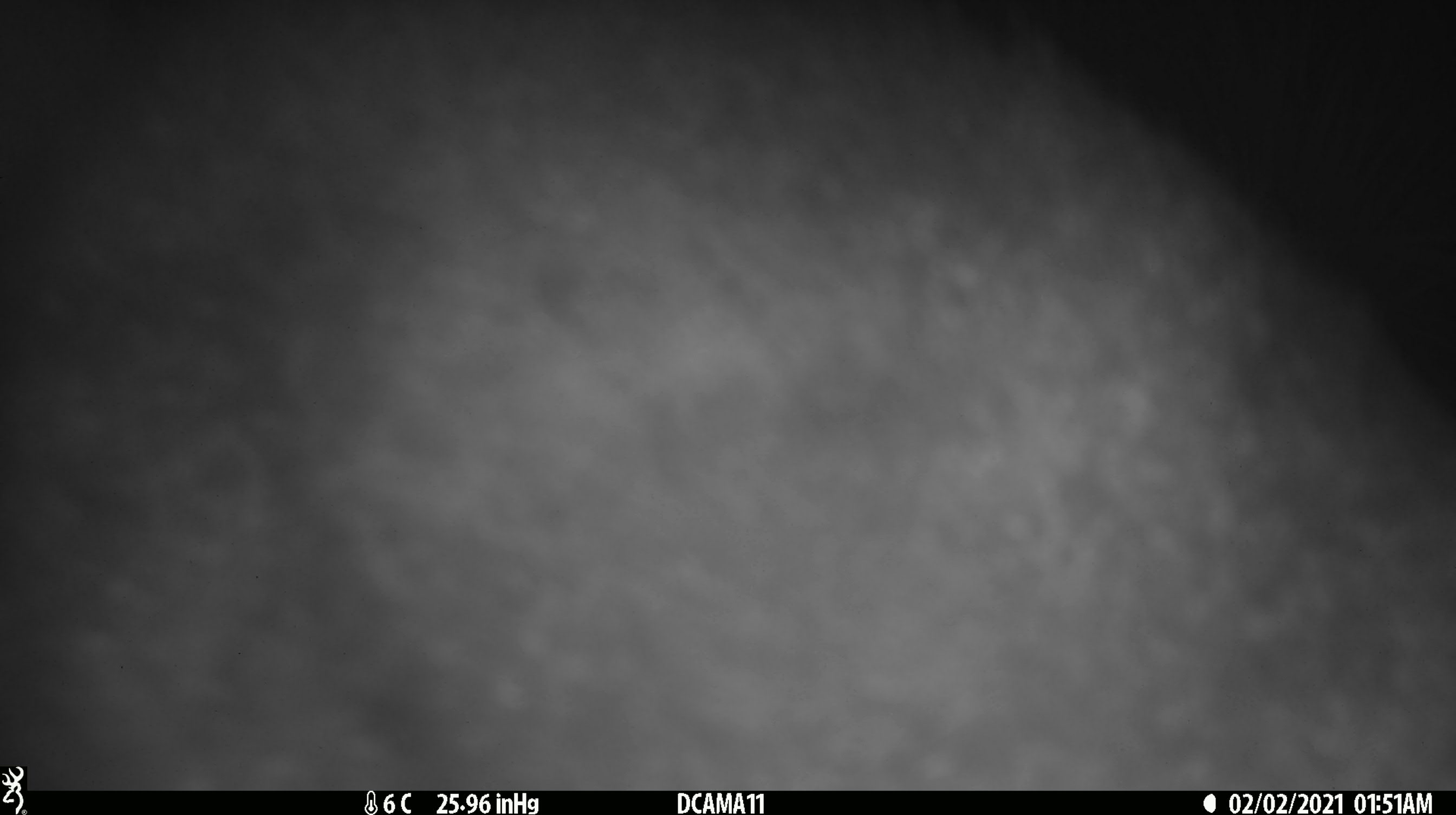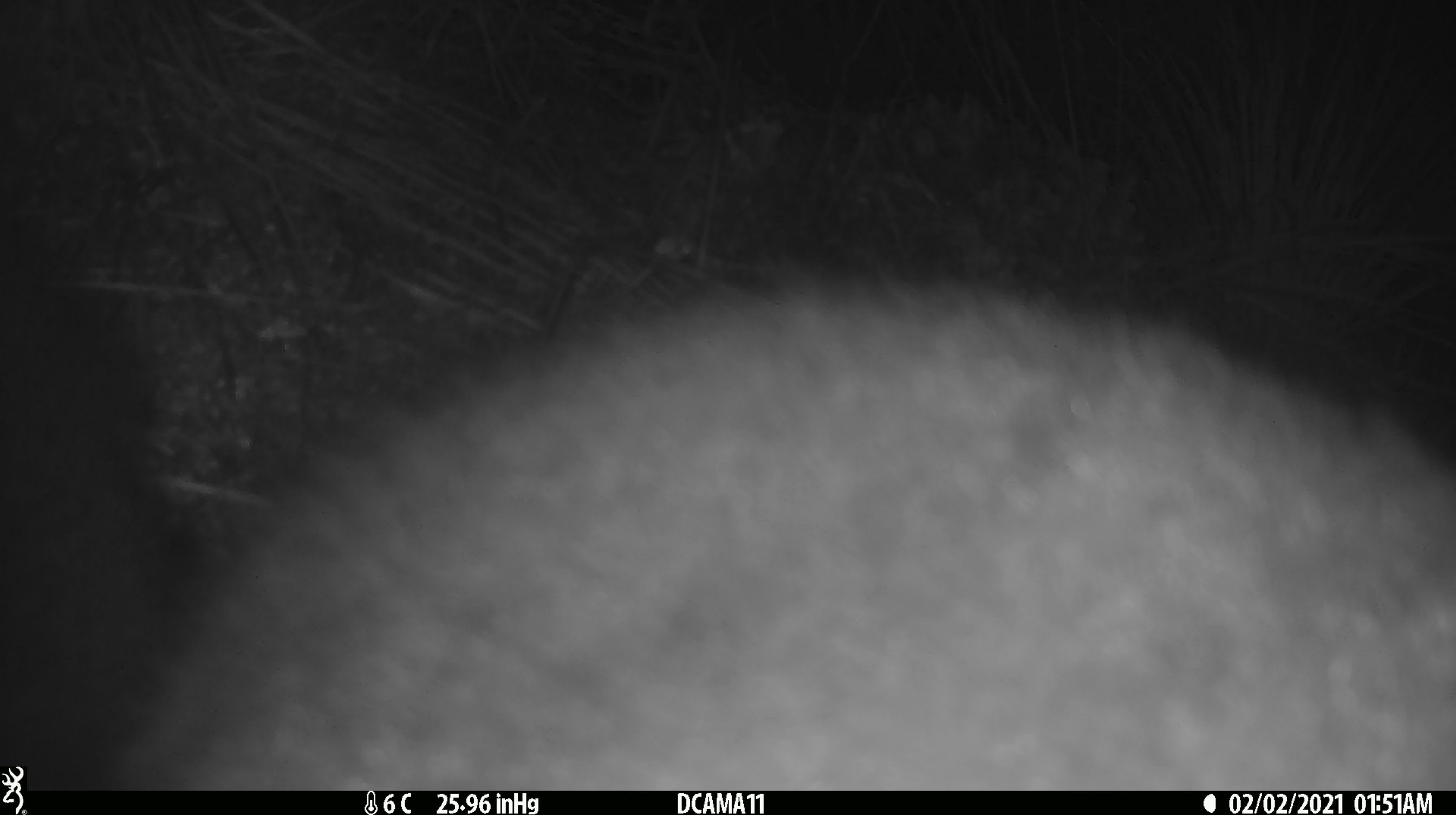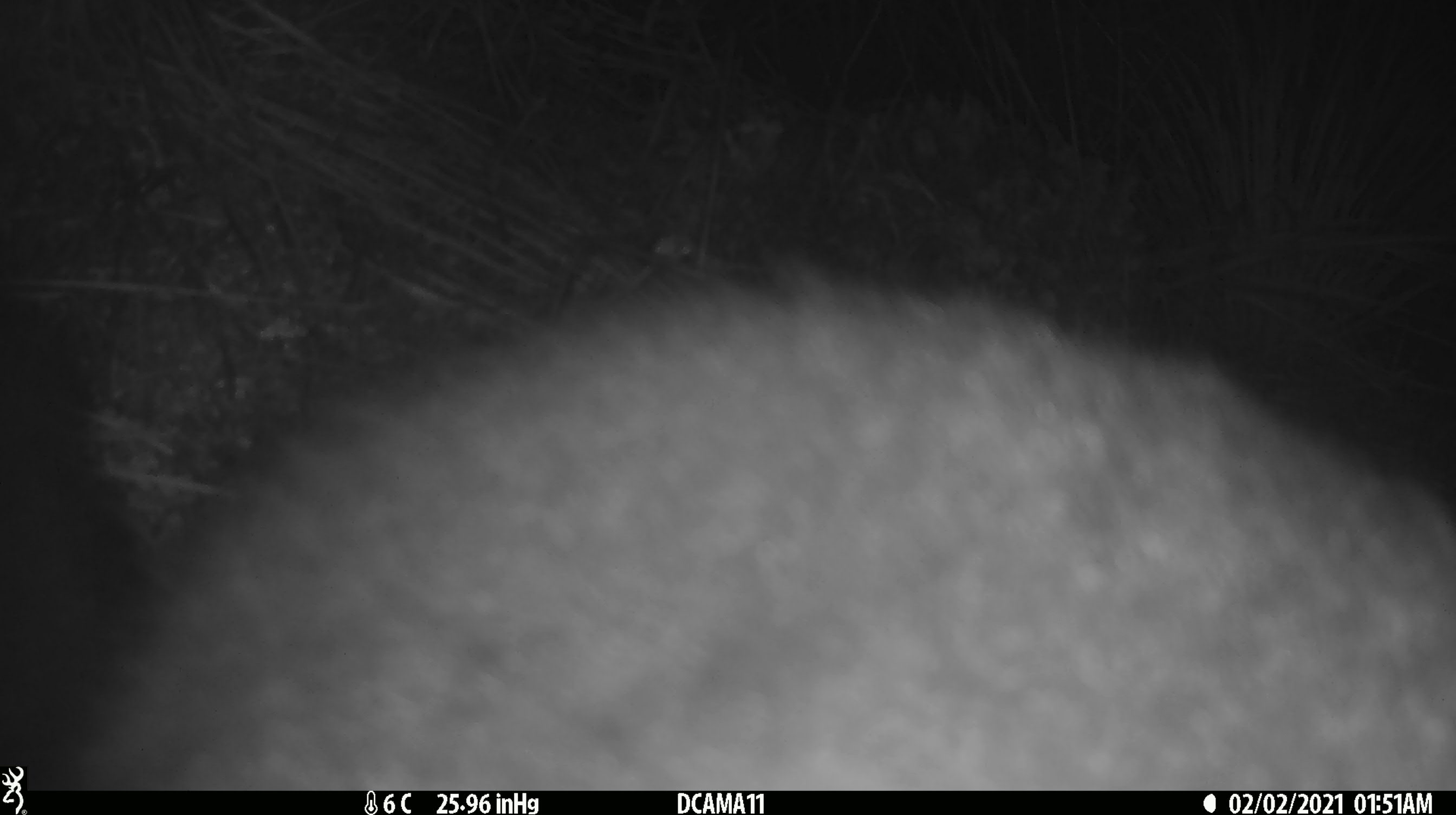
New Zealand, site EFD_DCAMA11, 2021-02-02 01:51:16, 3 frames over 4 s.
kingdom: Animalia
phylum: Chordata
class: Mammalia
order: Diprotodontia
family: Phalangeridae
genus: Trichosurus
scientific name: Trichosurus vulpecula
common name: common brushtail possum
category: possum